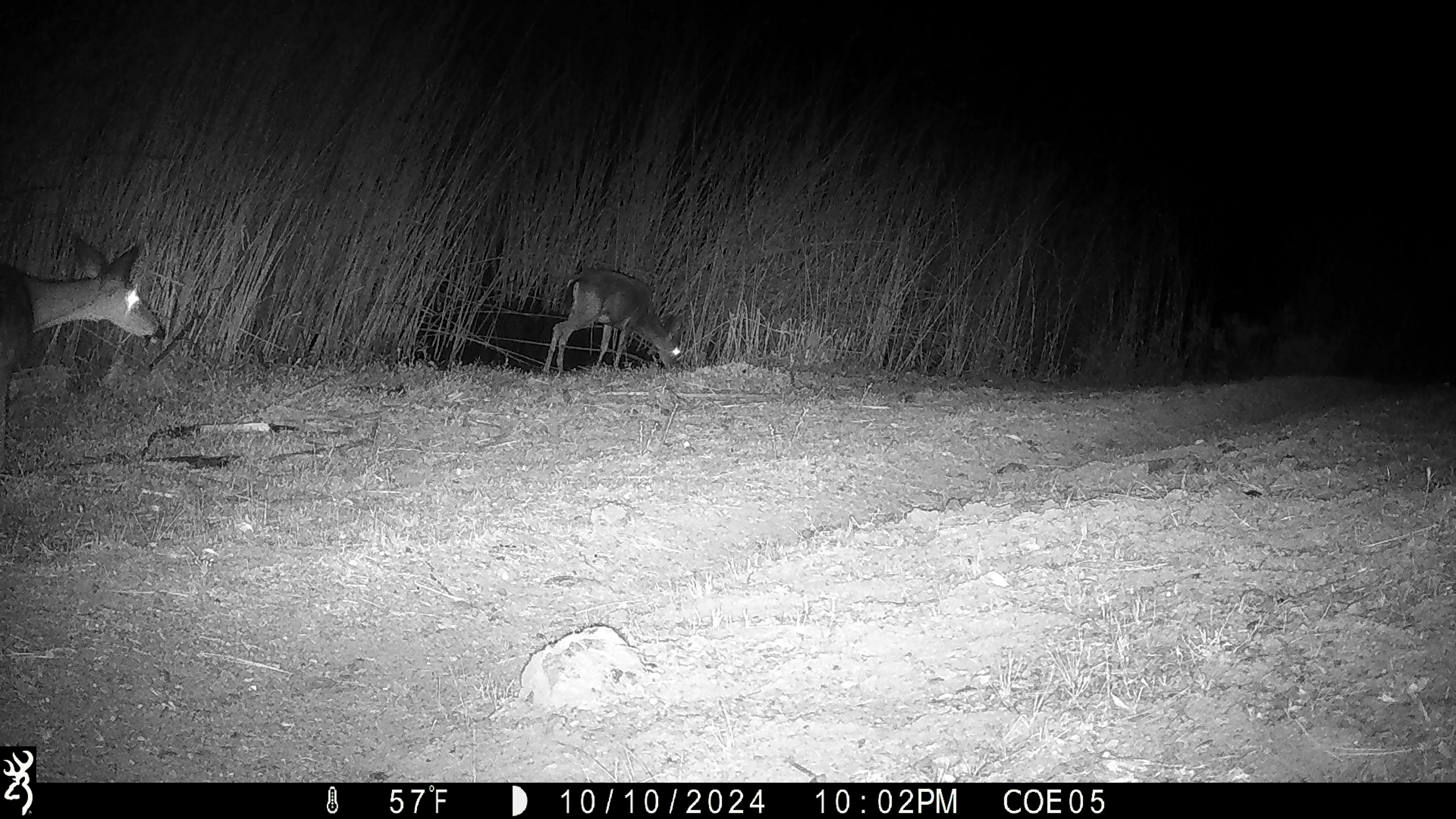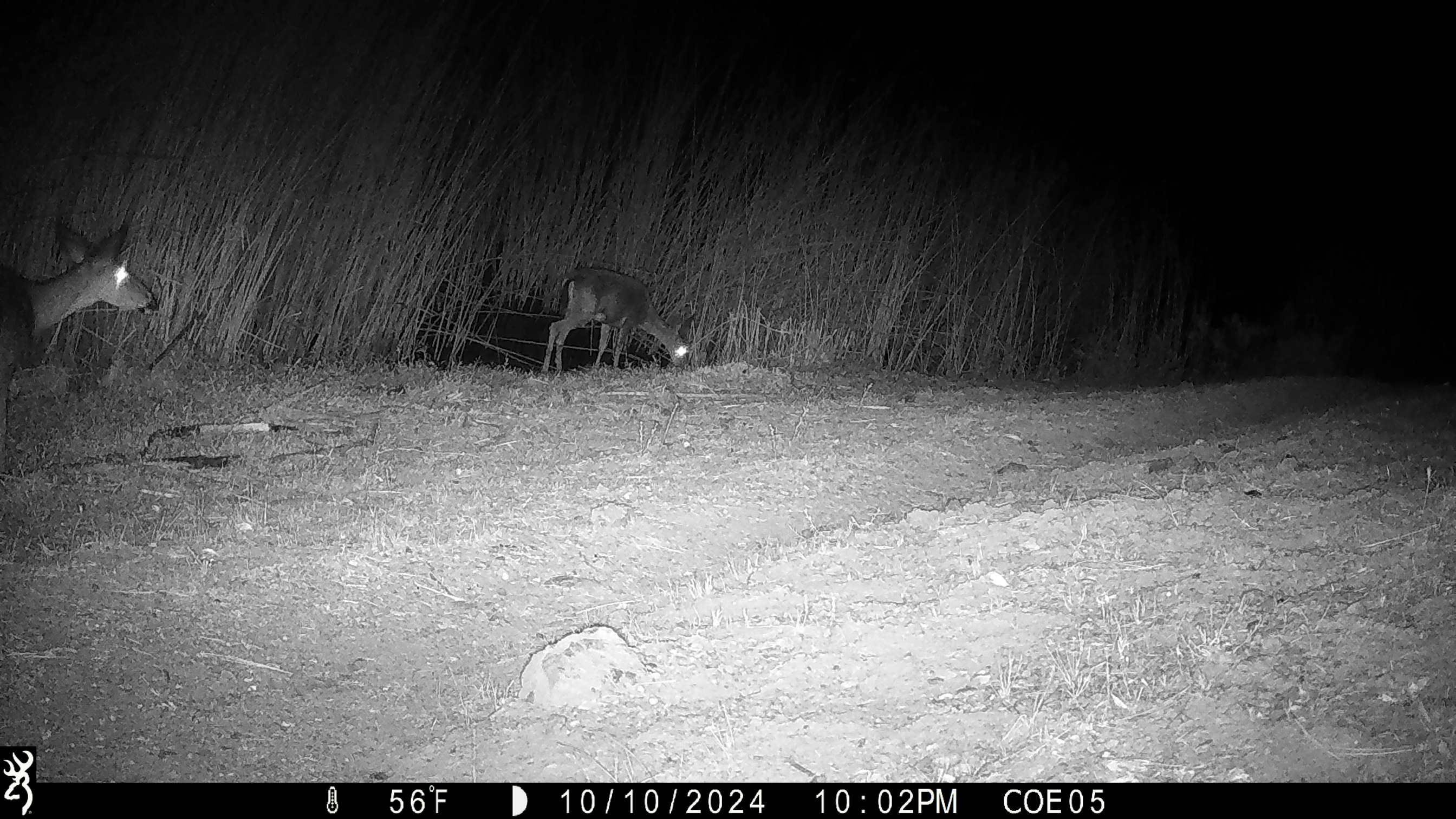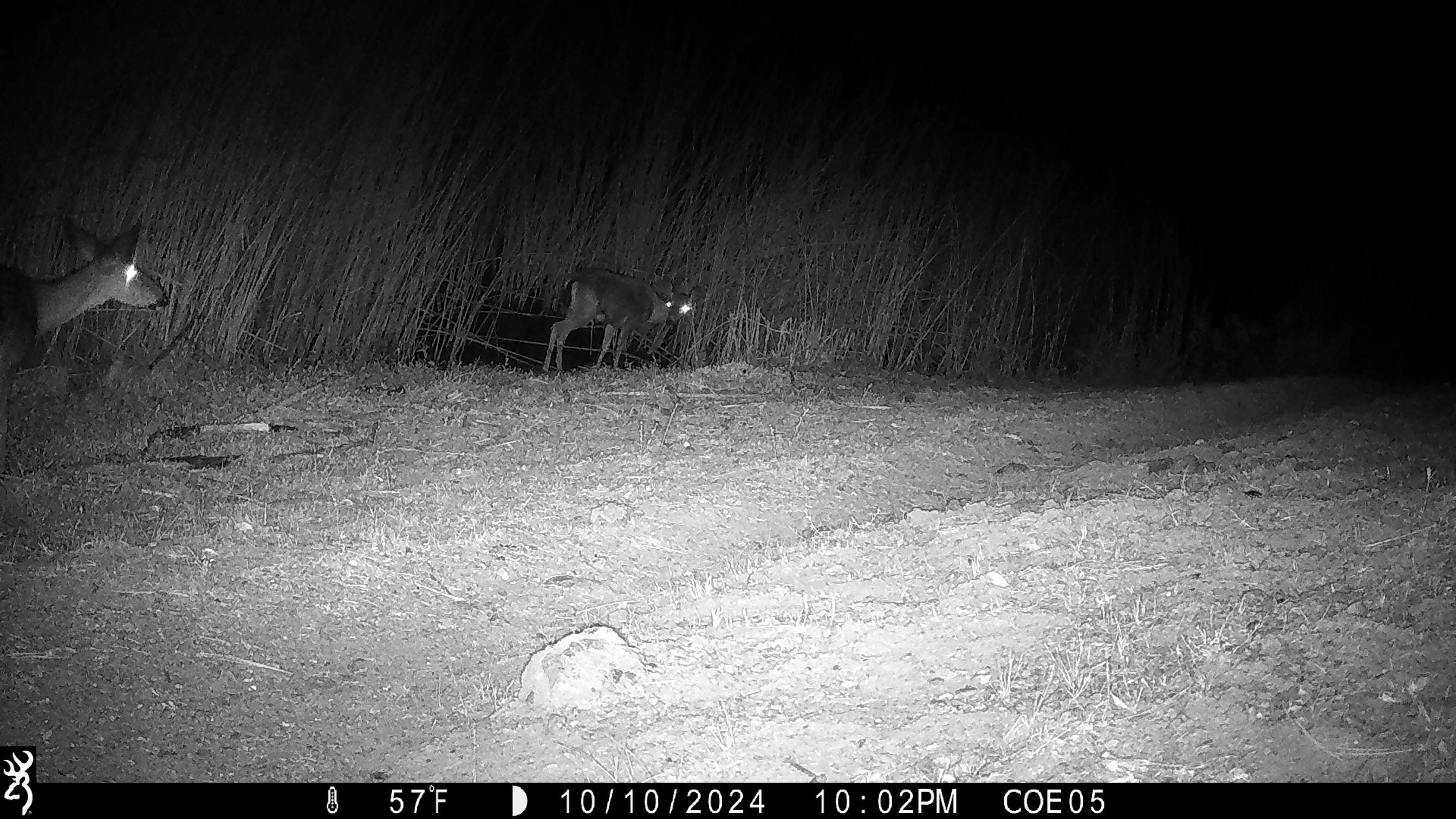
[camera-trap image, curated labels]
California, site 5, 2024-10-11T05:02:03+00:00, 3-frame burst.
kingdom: Animalia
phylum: Chordata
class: Mammalia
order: Artiodactyla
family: Cervidae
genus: Odocoileus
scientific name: Odocoileus hemionus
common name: mule deer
Mule deer (Odocoileus hemionus).